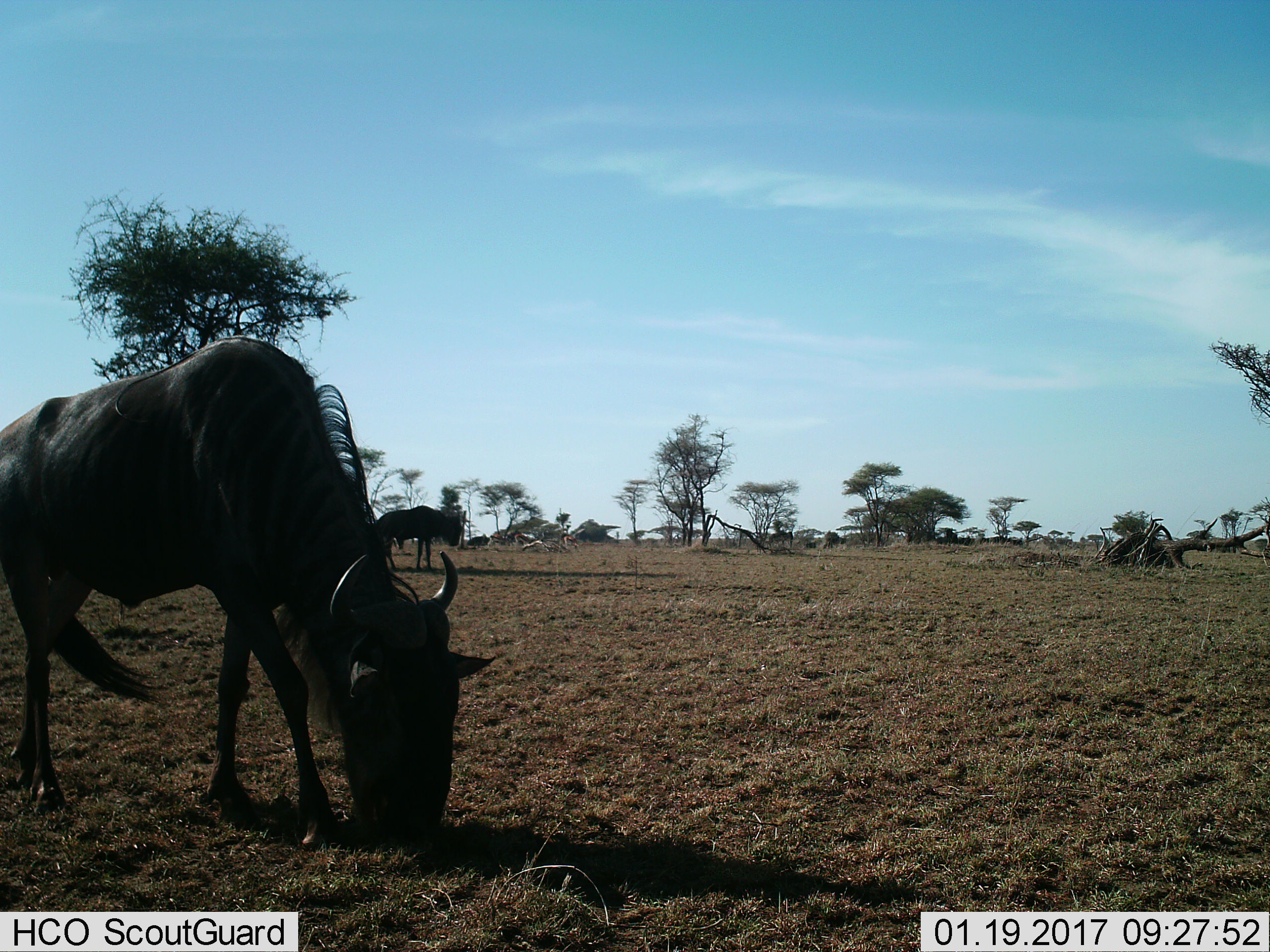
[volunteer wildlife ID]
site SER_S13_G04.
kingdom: Animalia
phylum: Chordata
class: Mammalia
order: Artiodactyla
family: Bovidae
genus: Connochaetes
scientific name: Connochaetes taurinus taurinus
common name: blue wildebeest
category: wildebeestblue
Wildebeestblue (blue wildebeest) (Connochaetes taurinus taurinus), count 8. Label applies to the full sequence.